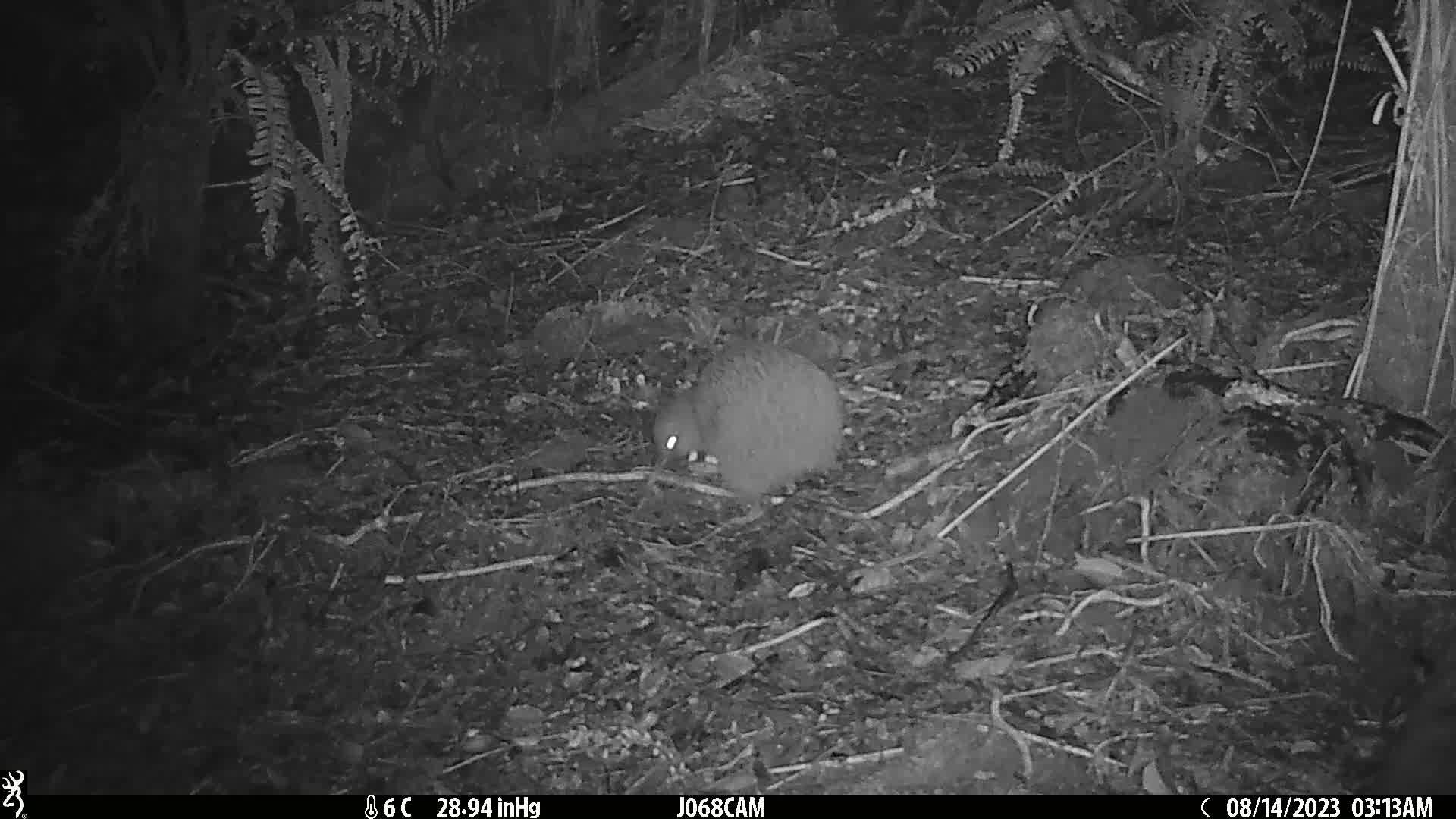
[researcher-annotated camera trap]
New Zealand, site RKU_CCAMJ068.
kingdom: Animalia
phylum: Chordata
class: Aves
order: Apterygiformes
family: Apterygidae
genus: Apteryx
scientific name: Apteryx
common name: kiwi